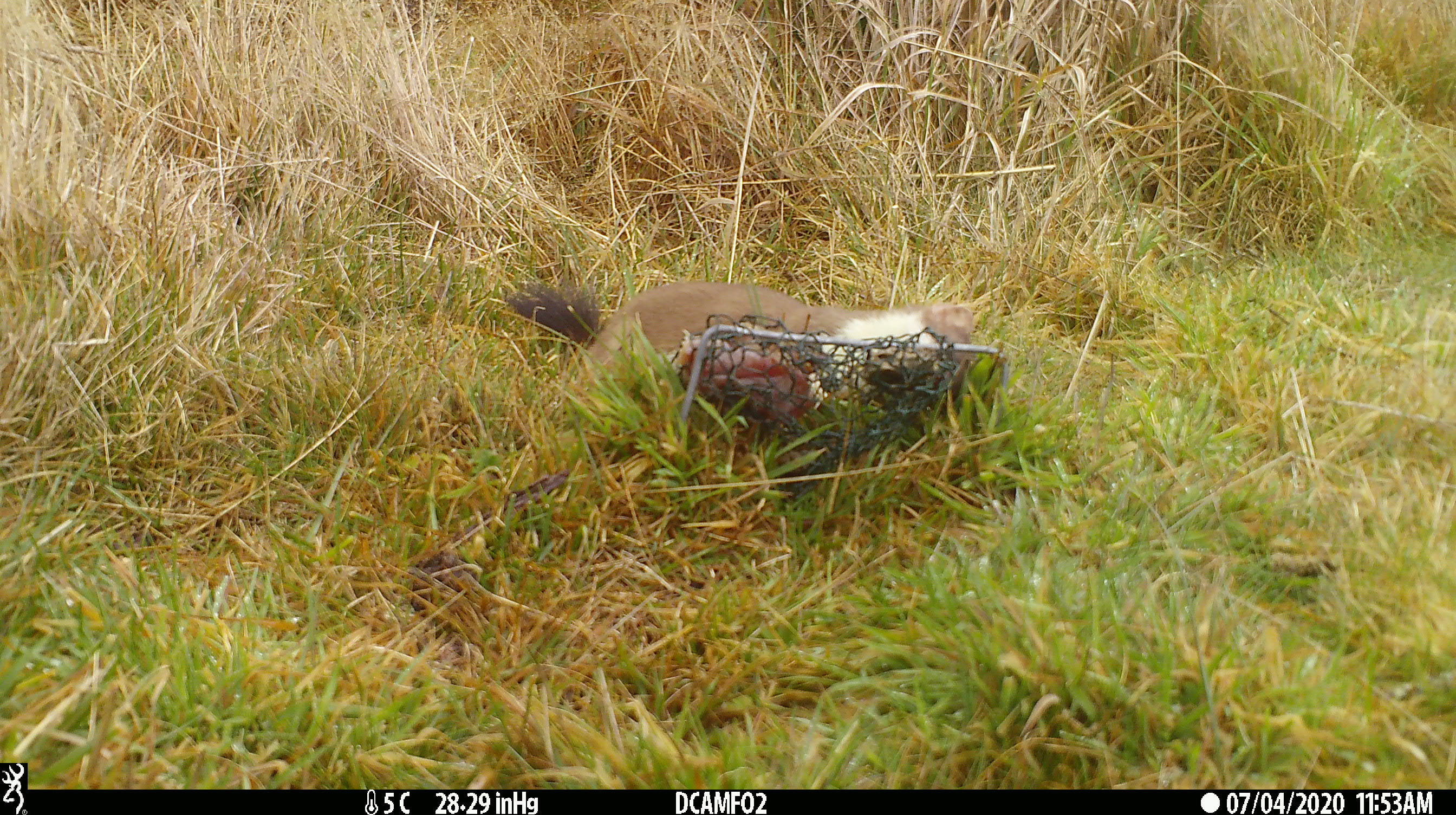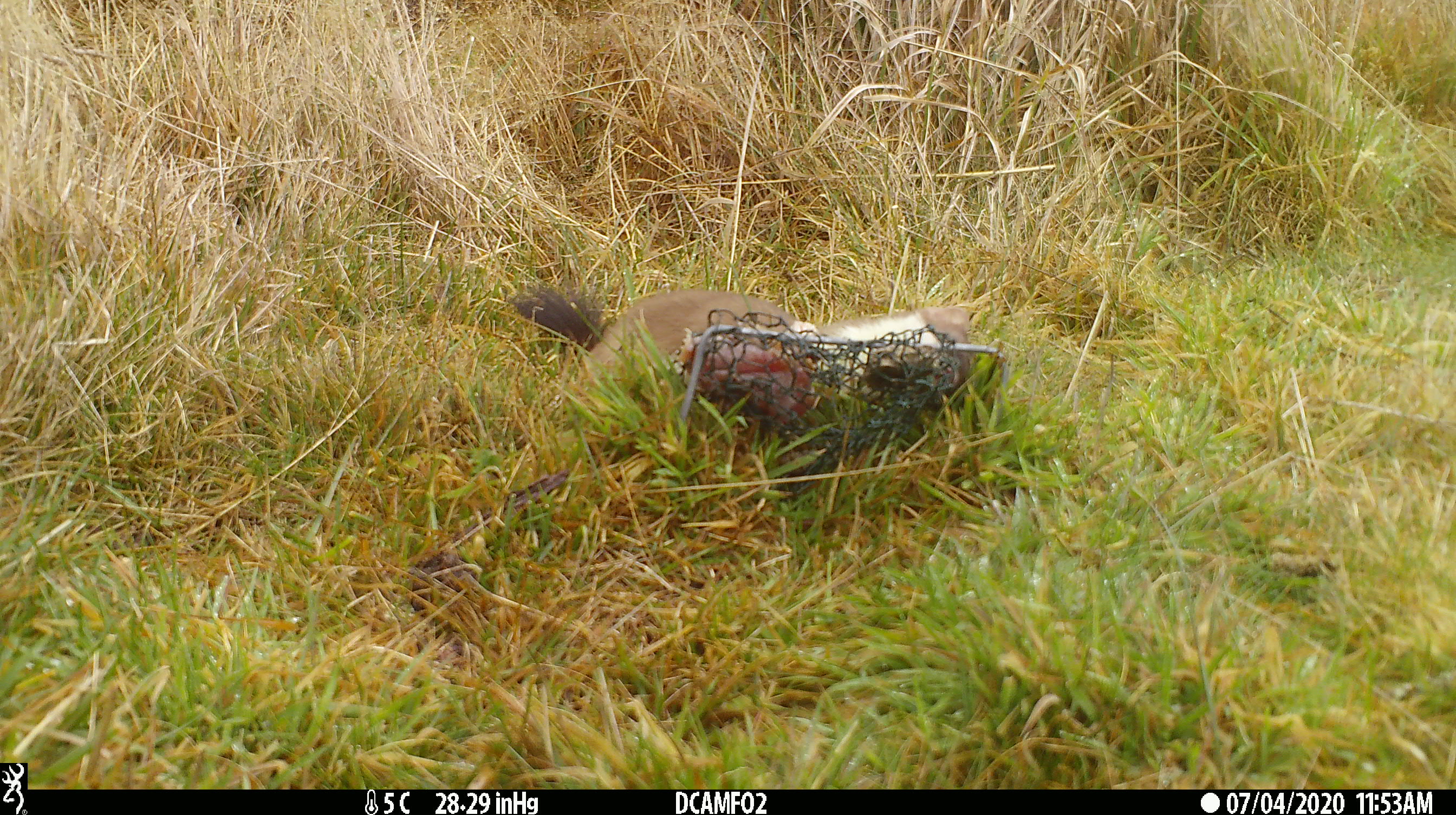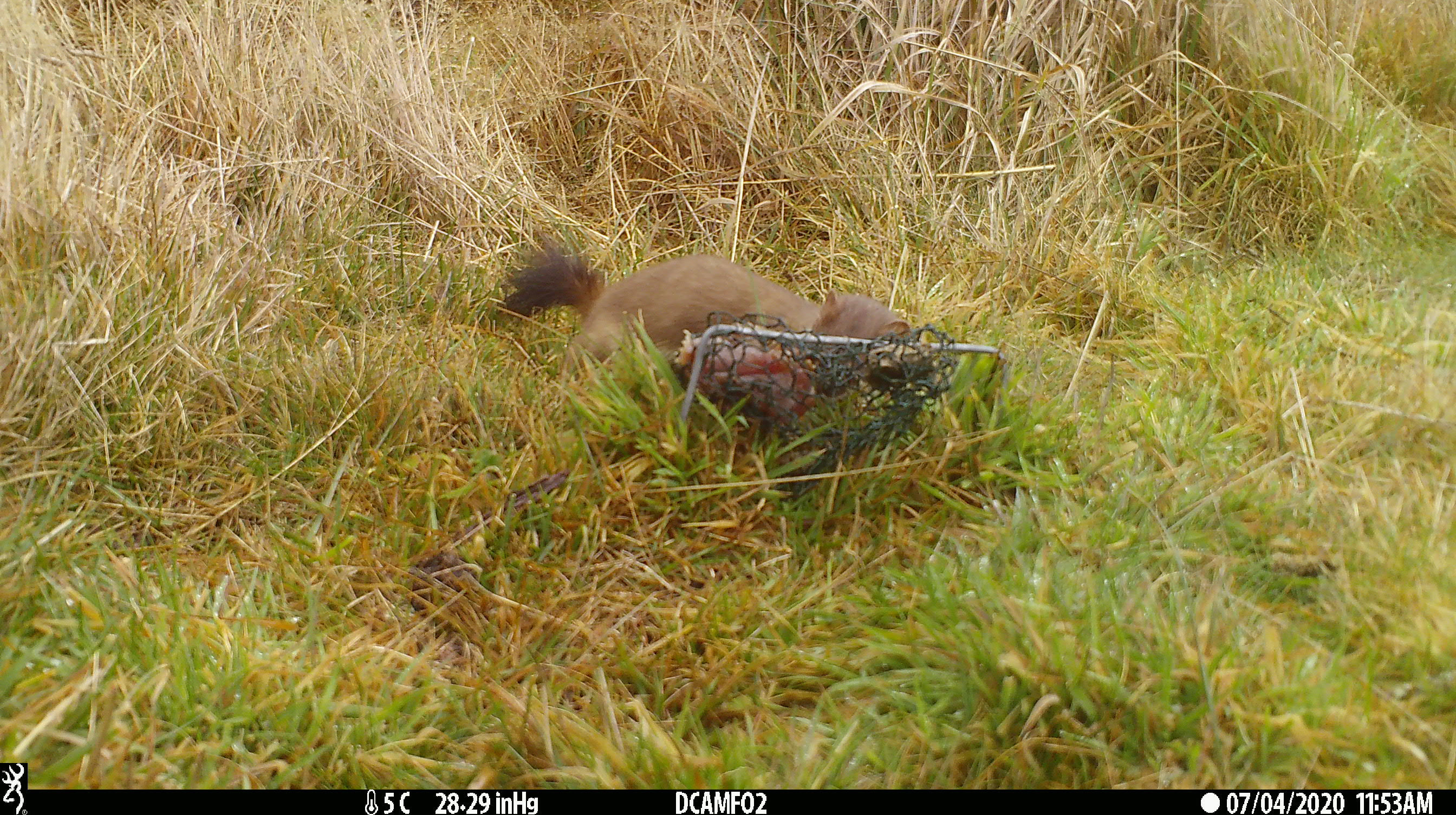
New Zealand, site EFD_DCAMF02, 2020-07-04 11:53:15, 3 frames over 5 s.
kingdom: Animalia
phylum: Chordata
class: Mammalia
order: Carnivora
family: Mustelidae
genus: Mustela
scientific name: Mustela erminea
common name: stoat